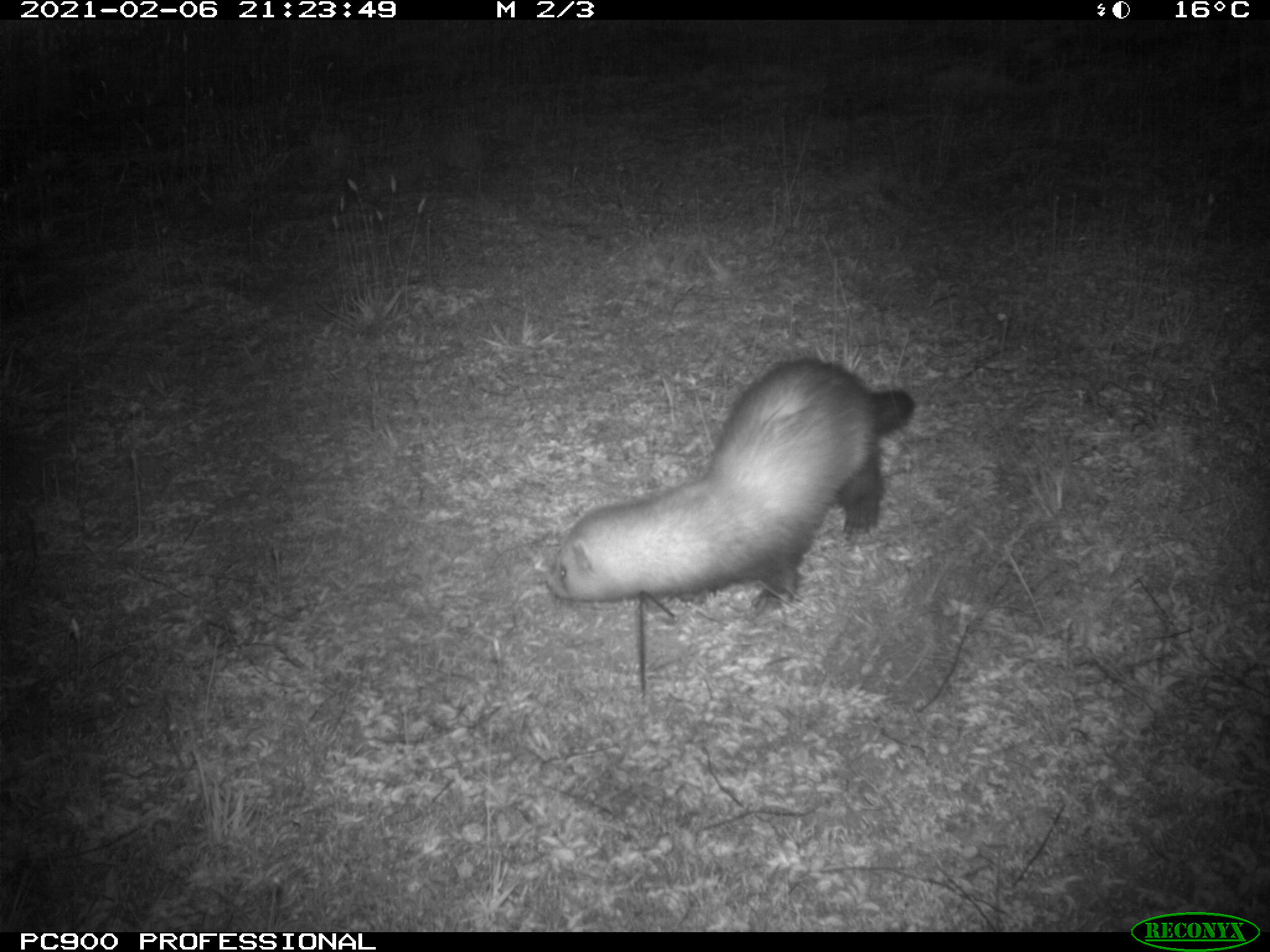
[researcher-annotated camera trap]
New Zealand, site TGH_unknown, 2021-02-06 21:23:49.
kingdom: Animalia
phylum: Chordata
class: Mammalia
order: Carnivora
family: Mustelidae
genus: Mustela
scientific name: Mustela furo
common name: ferret